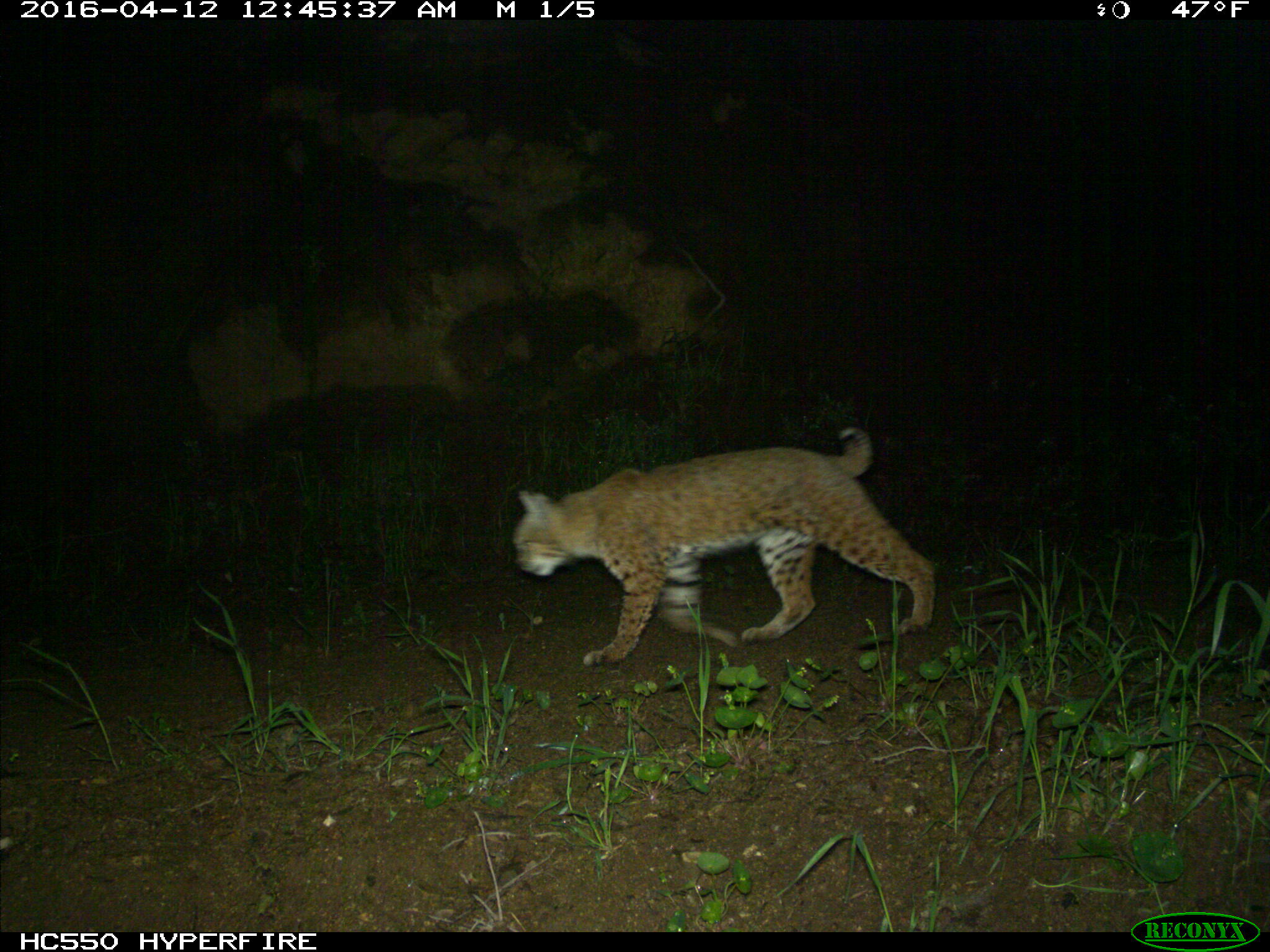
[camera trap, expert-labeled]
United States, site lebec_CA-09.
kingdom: Animalia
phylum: Chordata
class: Mammalia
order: Carnivora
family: Felidae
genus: Lynx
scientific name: Lynx rufus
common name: bobcat